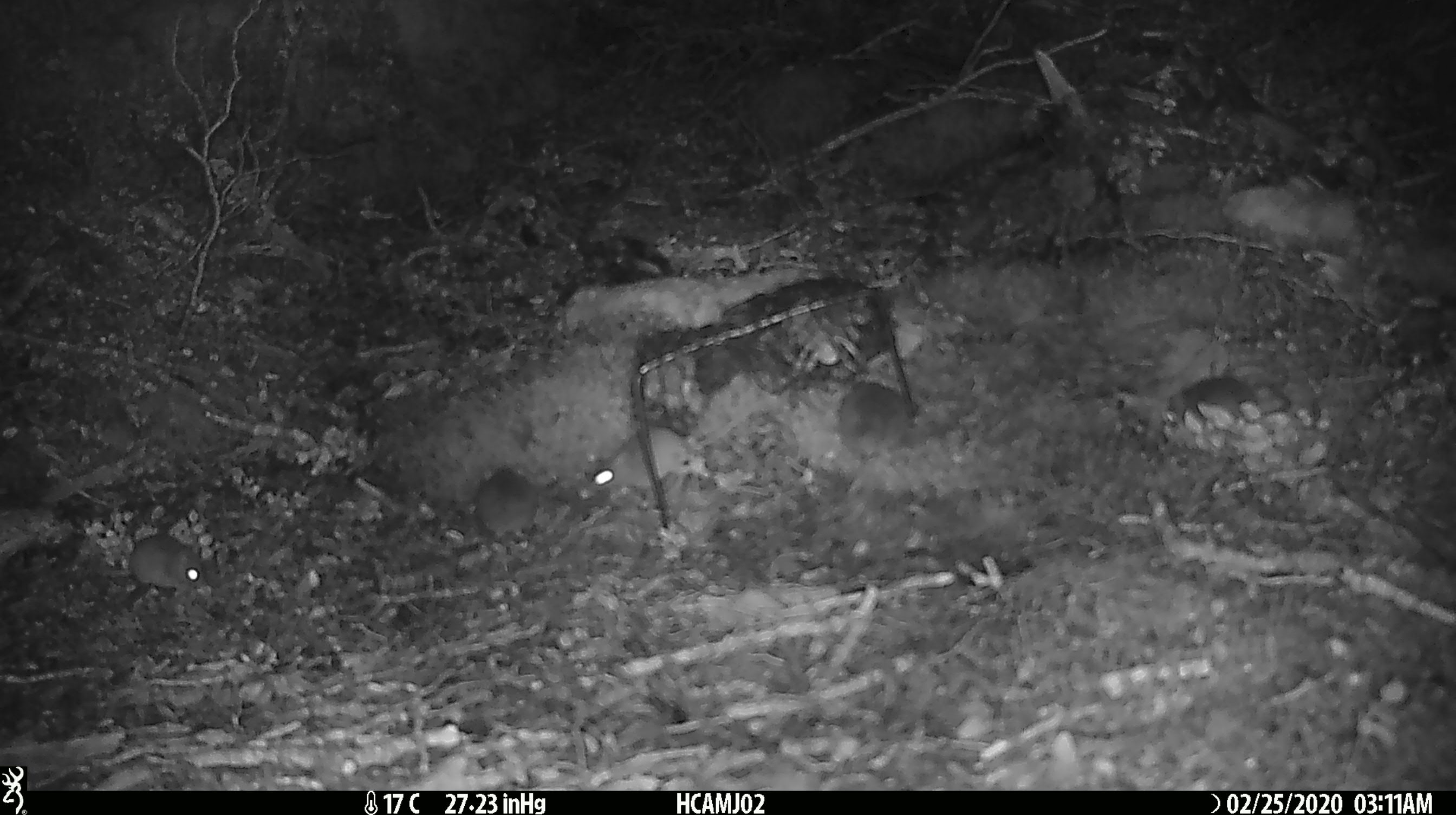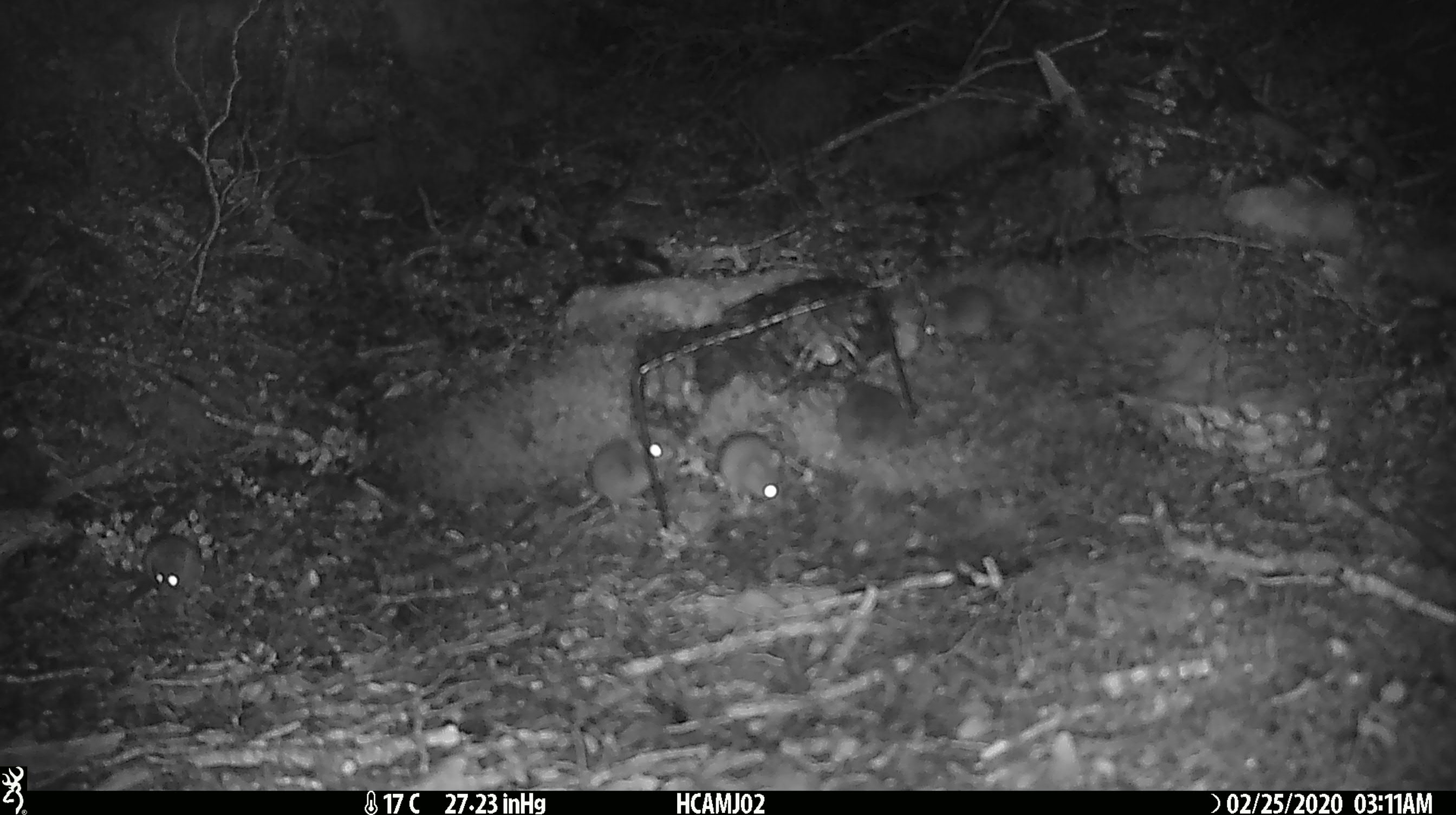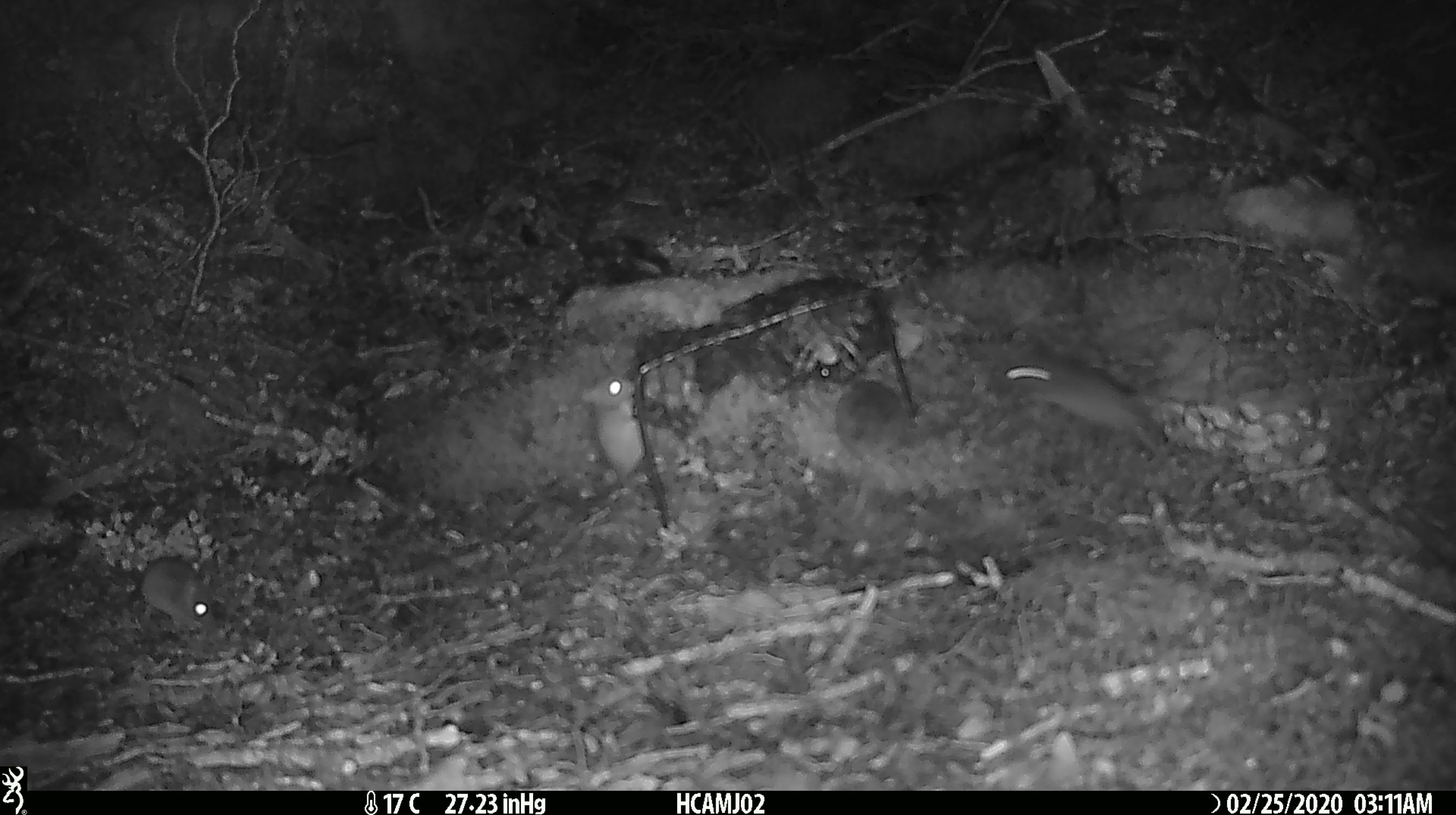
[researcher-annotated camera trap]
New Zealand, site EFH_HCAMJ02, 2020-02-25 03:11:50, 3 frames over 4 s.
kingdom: Animalia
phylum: Chordata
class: Mammalia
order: Rodentia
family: Muridae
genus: Mus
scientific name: Mus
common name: mouse